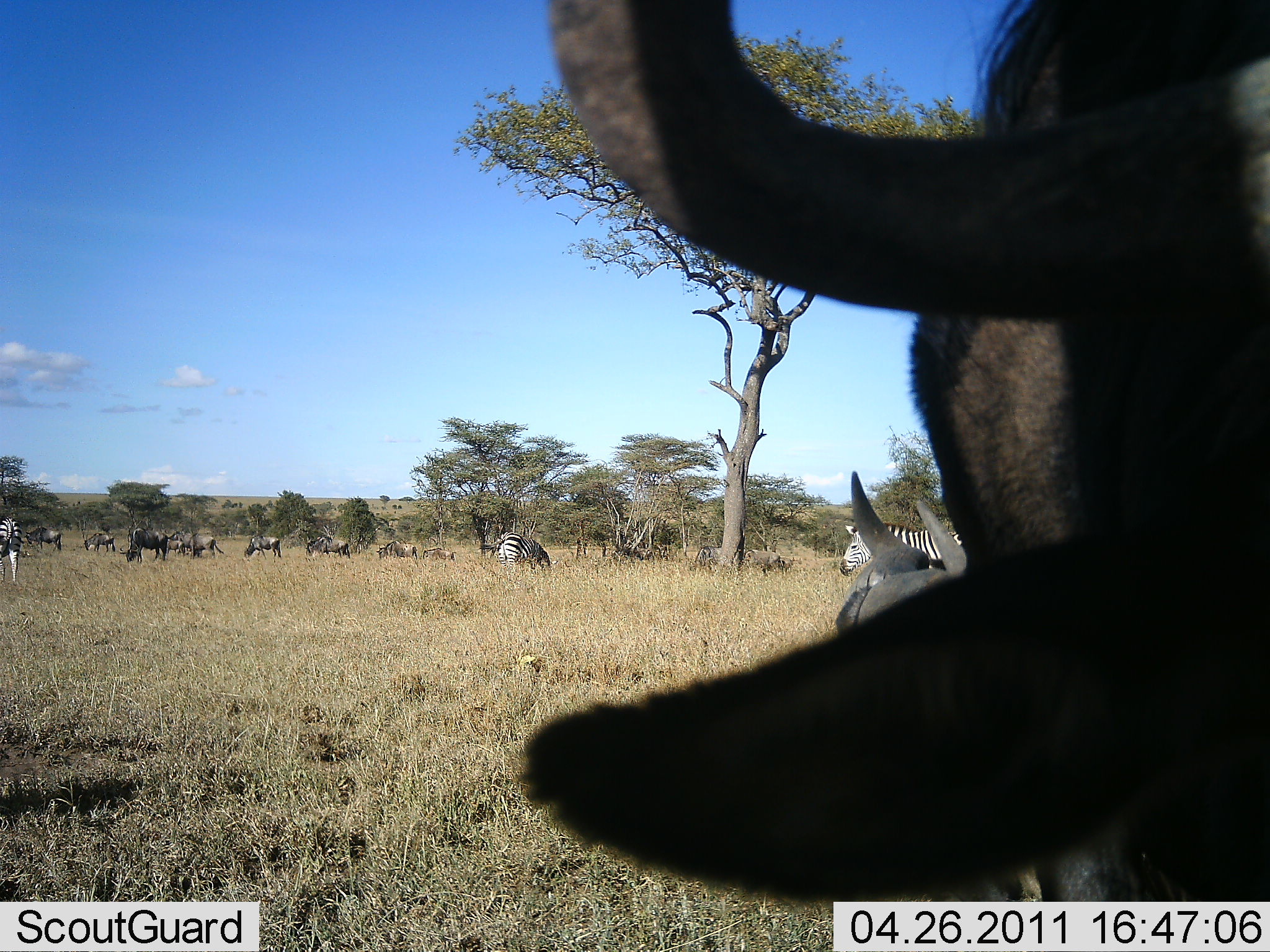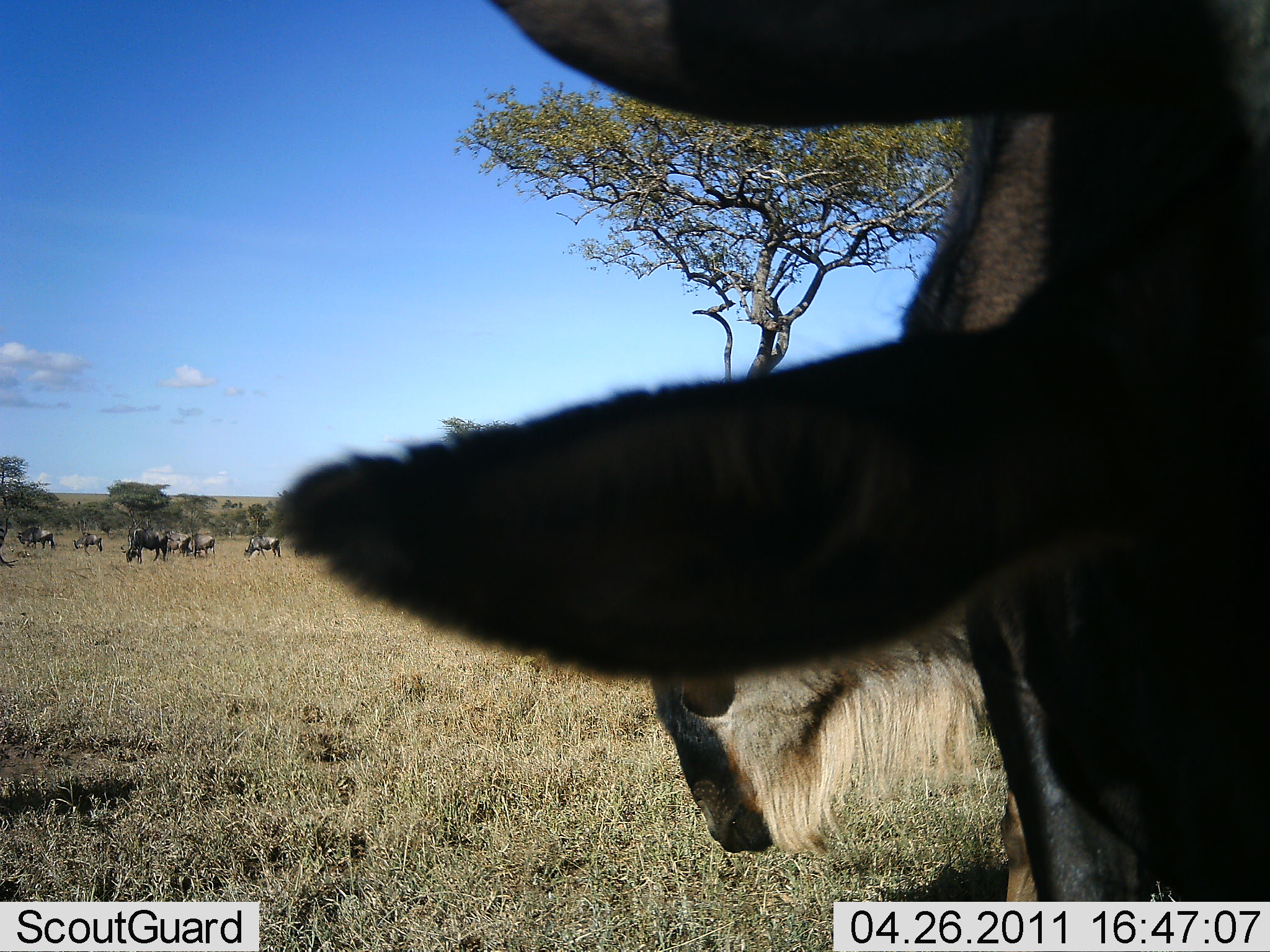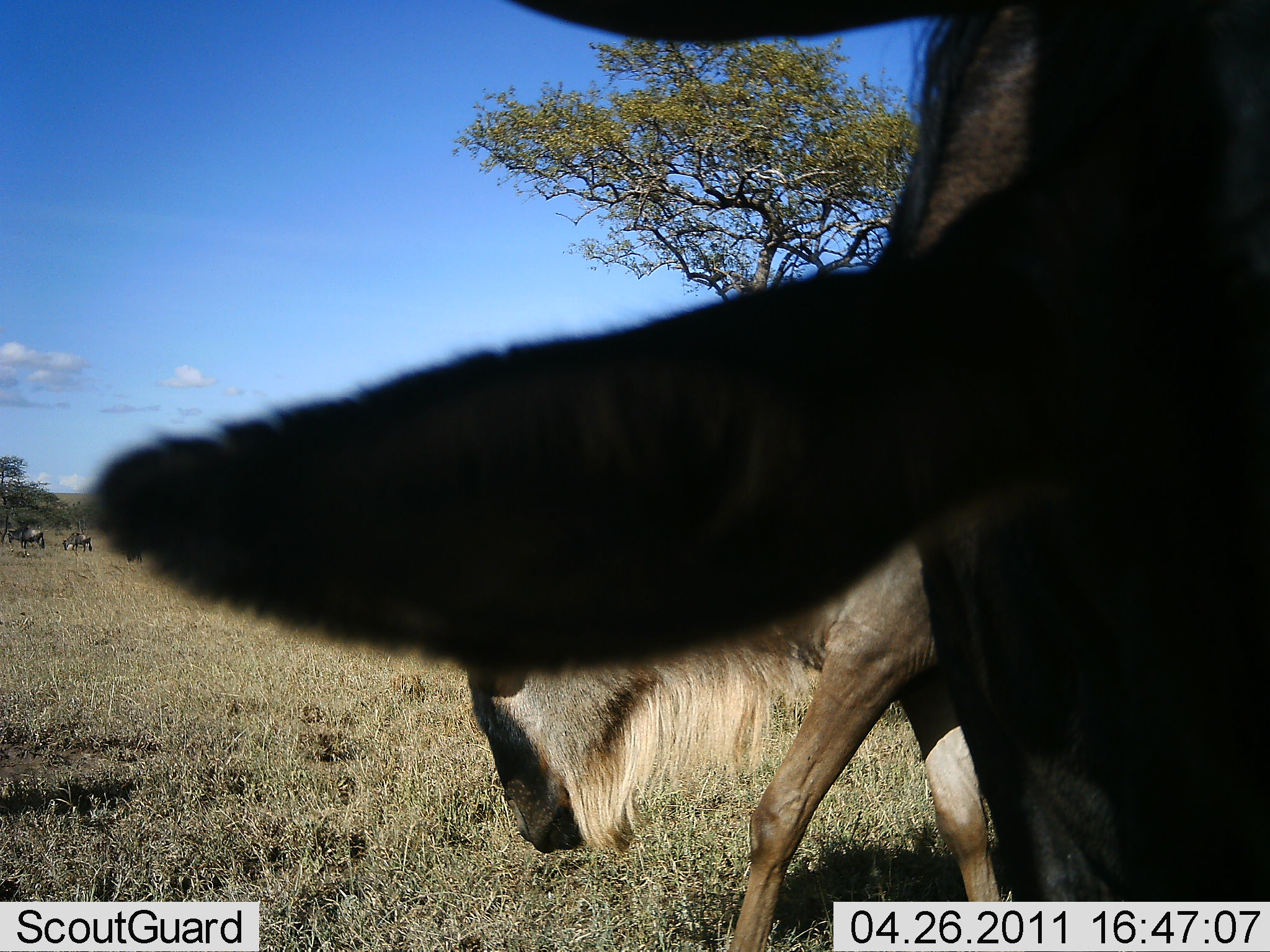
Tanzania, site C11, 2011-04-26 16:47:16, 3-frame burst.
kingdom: Animalia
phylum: Chordata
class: Mammalia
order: Artiodactyla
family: Bovidae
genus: Connochaetes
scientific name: Connochaetes taurinus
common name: blue wildebeest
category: wildebeest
Wildebeest (blue wildebeest) (Connochaetes taurinus), count 11-50. Behavior (volunteer vote fractions): standing 50%, resting 10%, moving 70%, interacting 10%. Young present (vote fraction): 0%. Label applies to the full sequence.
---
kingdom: Animalia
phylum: Chordata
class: Mammalia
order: Perissodactyla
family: Equidae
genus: Equus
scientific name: Equus quagga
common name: plains zebra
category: zebra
Zebra (plains zebra) (Equus quagga), count 3. Behavior (volunteer vote fractions): standing 50%, resting 8%, moving 42%, interacting 8%. Young present (vote fraction): 0%. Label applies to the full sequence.